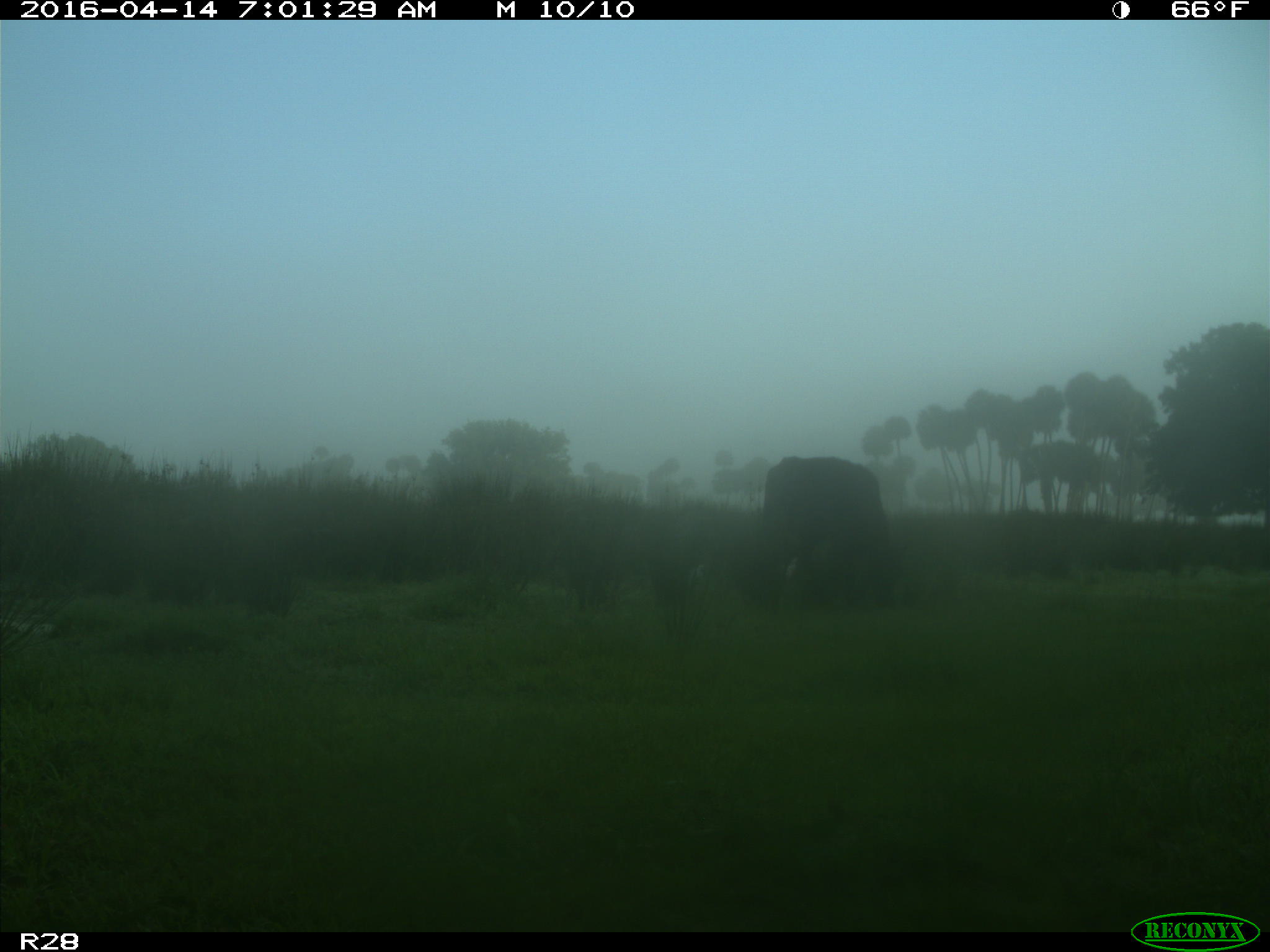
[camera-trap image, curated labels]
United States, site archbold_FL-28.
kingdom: Animalia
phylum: Chordata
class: Mammalia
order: Artiodactyla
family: Bovidae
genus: Bos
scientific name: Bos taurus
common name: domestic cow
Bos taurus (domestic cow).